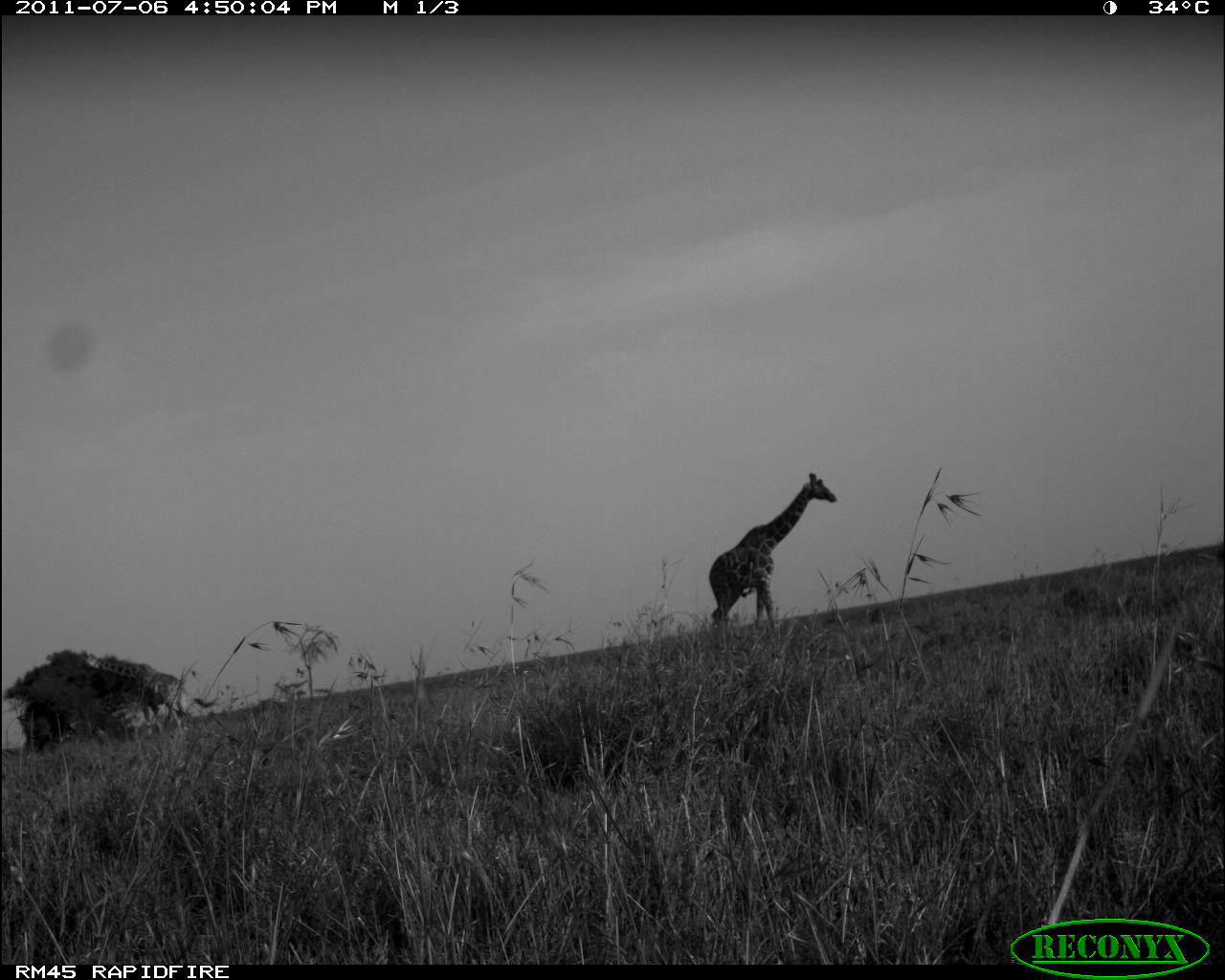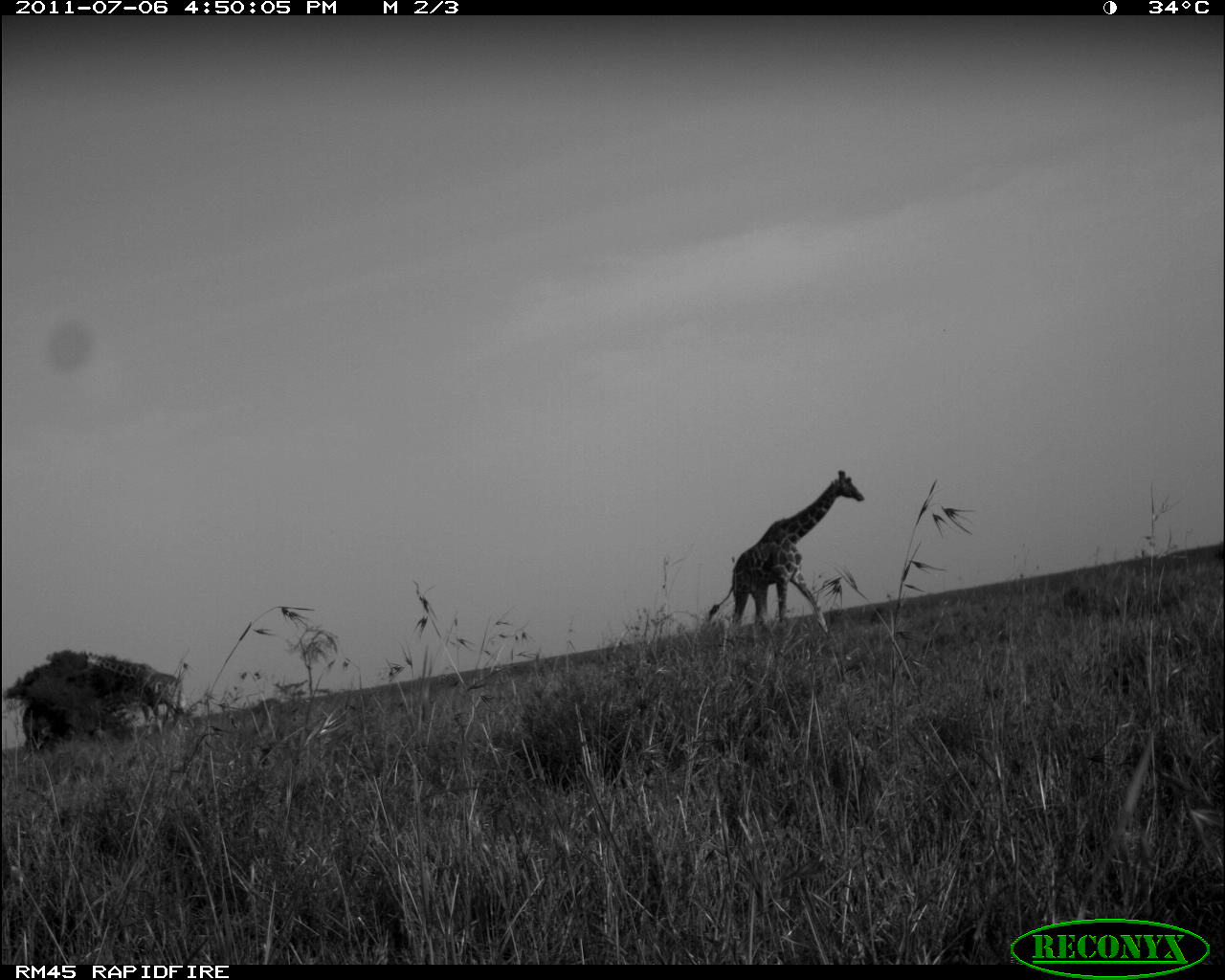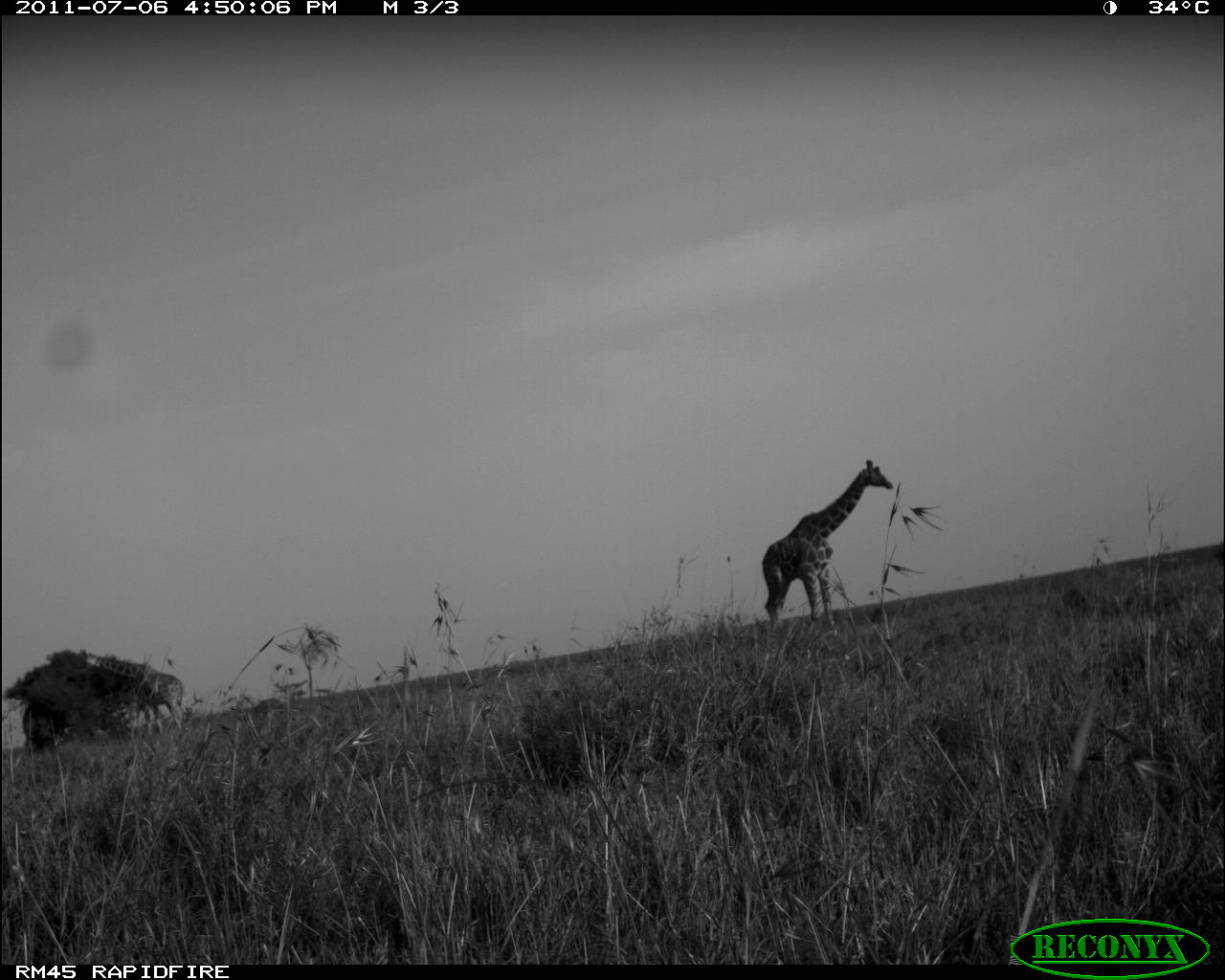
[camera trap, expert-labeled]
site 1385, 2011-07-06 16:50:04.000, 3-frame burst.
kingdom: Animalia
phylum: Chordata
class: Mammalia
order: Artiodactyla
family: Giraffidae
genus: Giraffa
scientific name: Giraffa camelopardalis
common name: giraffe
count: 2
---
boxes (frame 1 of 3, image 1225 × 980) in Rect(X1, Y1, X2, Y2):
giraffa camelopardalis: Rect(707, 472, 837, 633); Rect(79, 648, 193, 741)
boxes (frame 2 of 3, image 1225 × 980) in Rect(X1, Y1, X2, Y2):
giraffa camelopardalis: Rect(708, 469, 865, 646); Rect(80, 650, 188, 737)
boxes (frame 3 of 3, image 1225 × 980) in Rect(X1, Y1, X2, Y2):
giraffa camelopardalis: Rect(759, 457, 895, 633); Rect(84, 653, 186, 736)